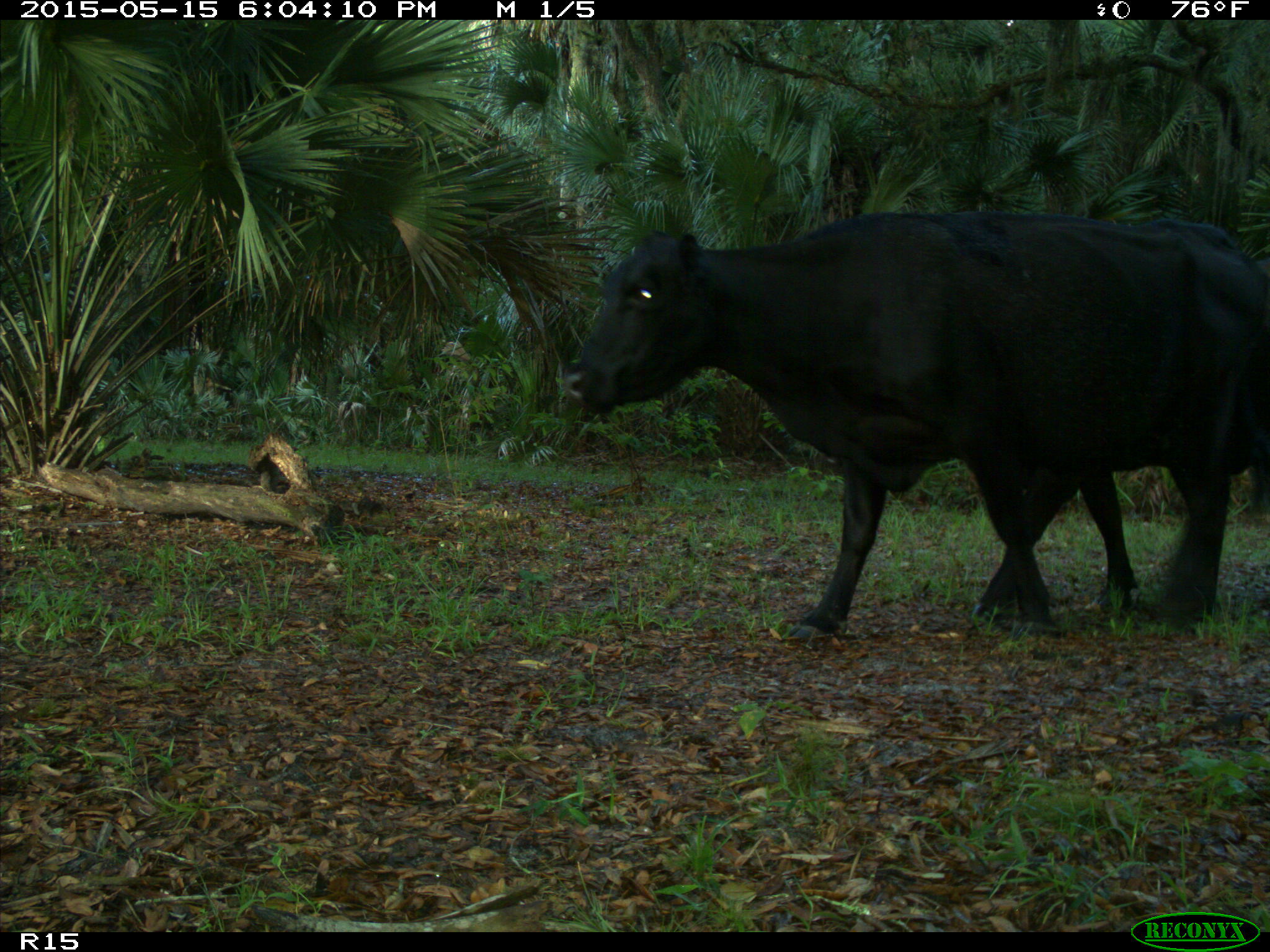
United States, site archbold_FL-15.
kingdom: Animalia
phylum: Chordata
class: Mammalia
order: Artiodactyla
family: Bovidae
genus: Bos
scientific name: Bos taurus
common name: domestic cow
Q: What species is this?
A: Bos taurus (domestic cow).